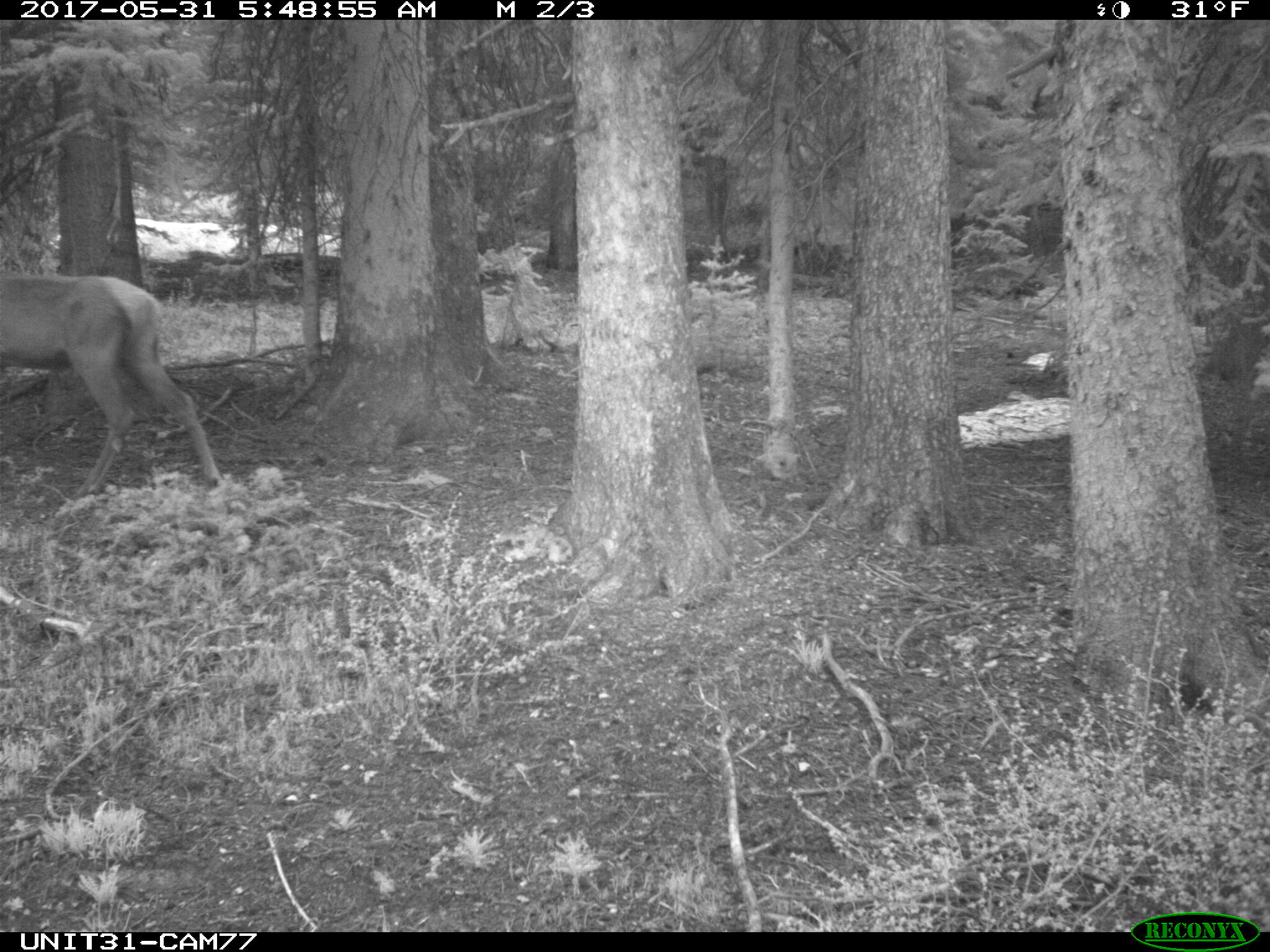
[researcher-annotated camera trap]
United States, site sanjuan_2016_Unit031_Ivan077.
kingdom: Animalia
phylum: Chordata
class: Mammalia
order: Artiodactyla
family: Cervidae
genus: Cervus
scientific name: Cervus elaphus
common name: red deer